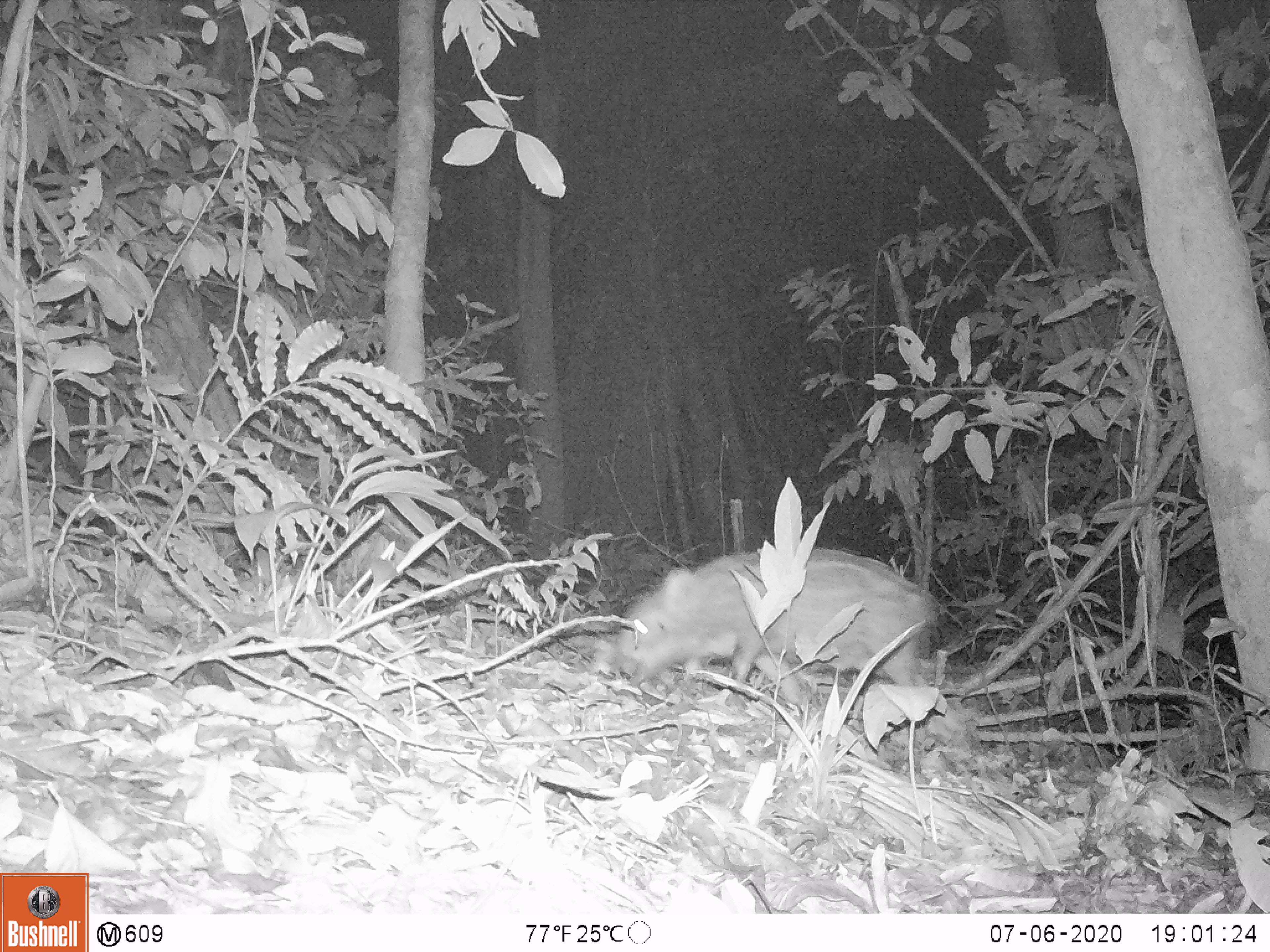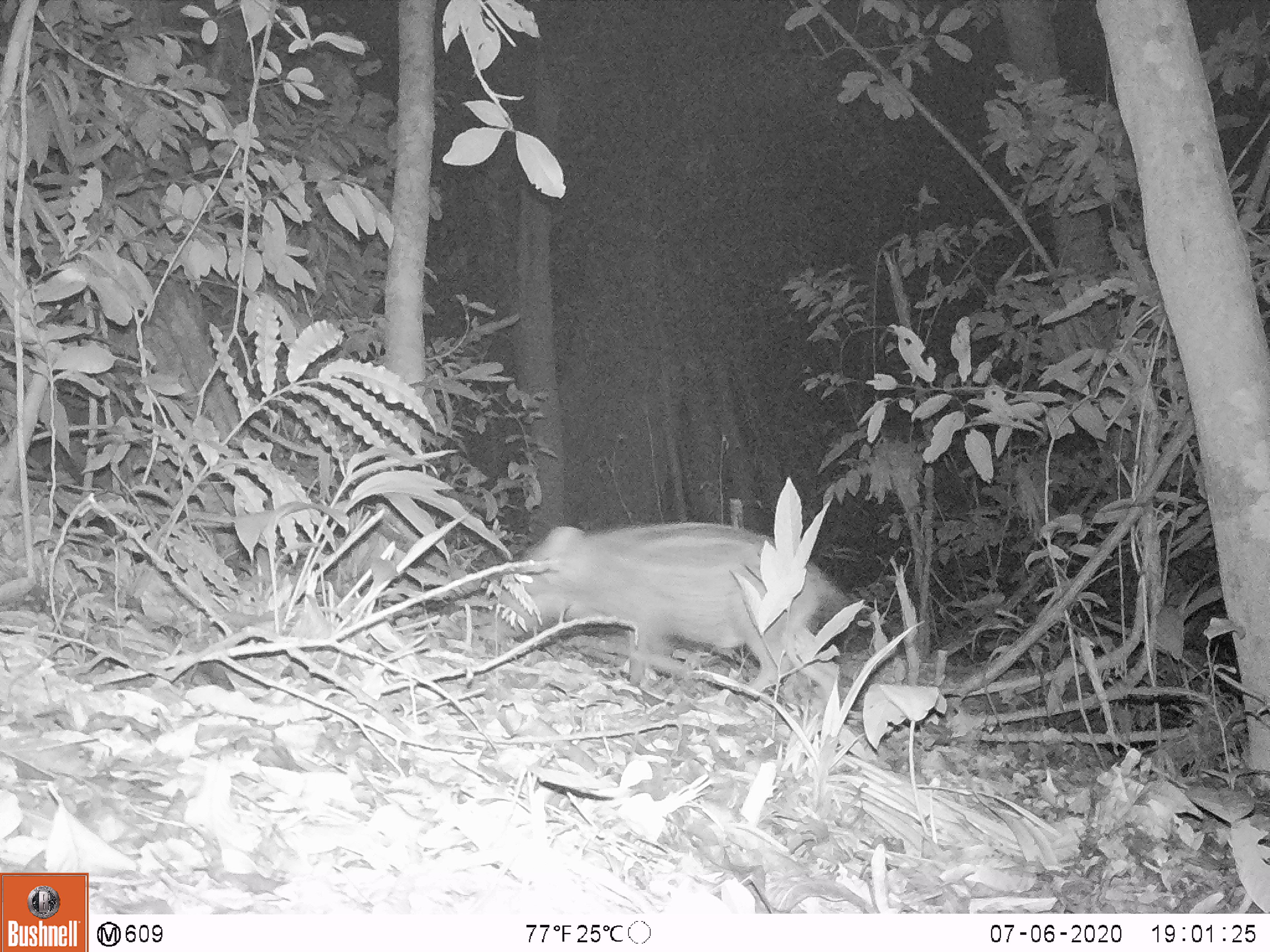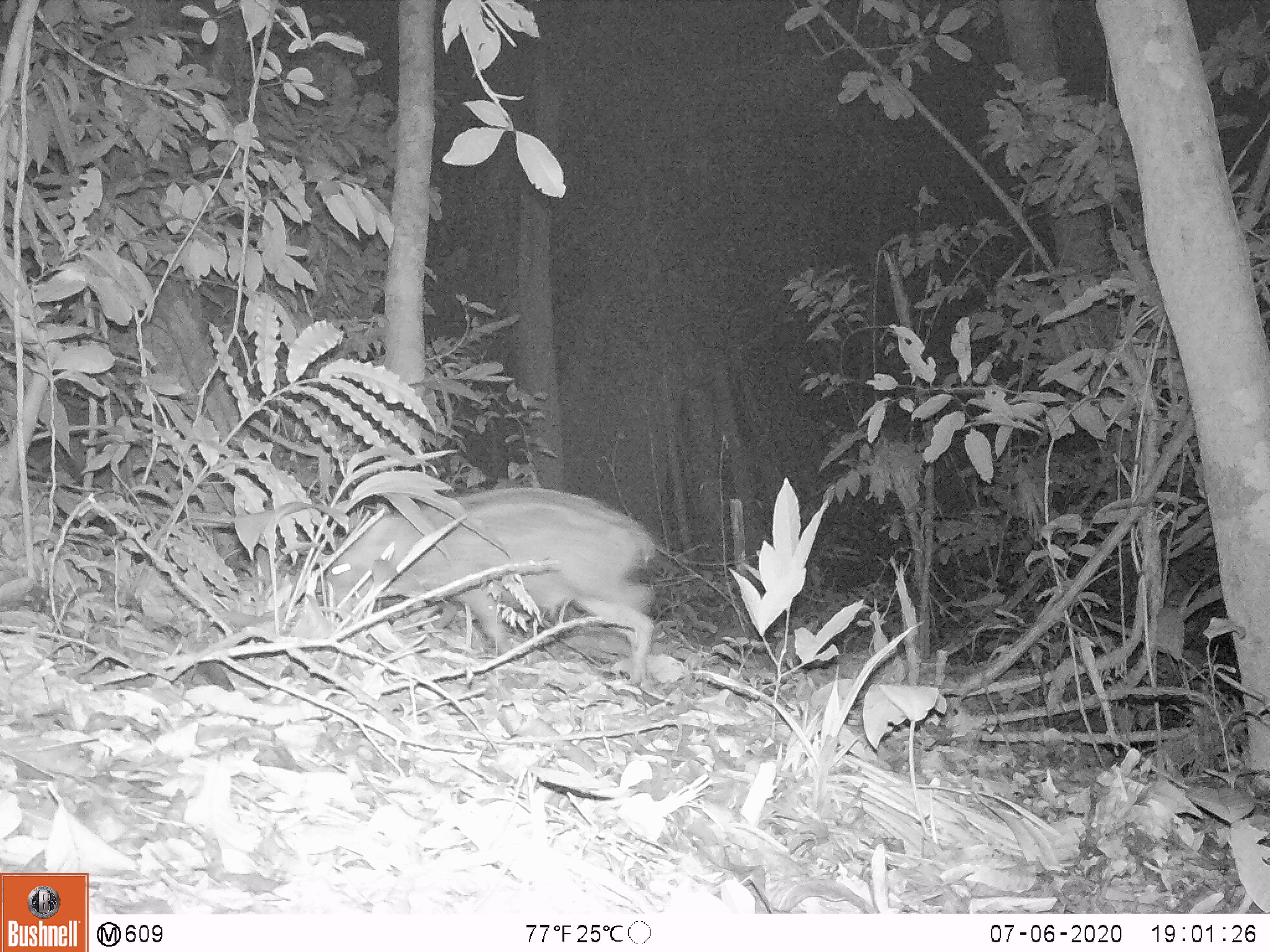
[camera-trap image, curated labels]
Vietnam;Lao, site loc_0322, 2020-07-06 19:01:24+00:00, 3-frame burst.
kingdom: Animalia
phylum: Chordata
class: Mammalia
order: Artiodactyla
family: Suidae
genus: Sus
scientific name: Sus scrofa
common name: eurasian wild pig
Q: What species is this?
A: Eurasian wild pig (Sus scrofa).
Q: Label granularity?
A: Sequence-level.